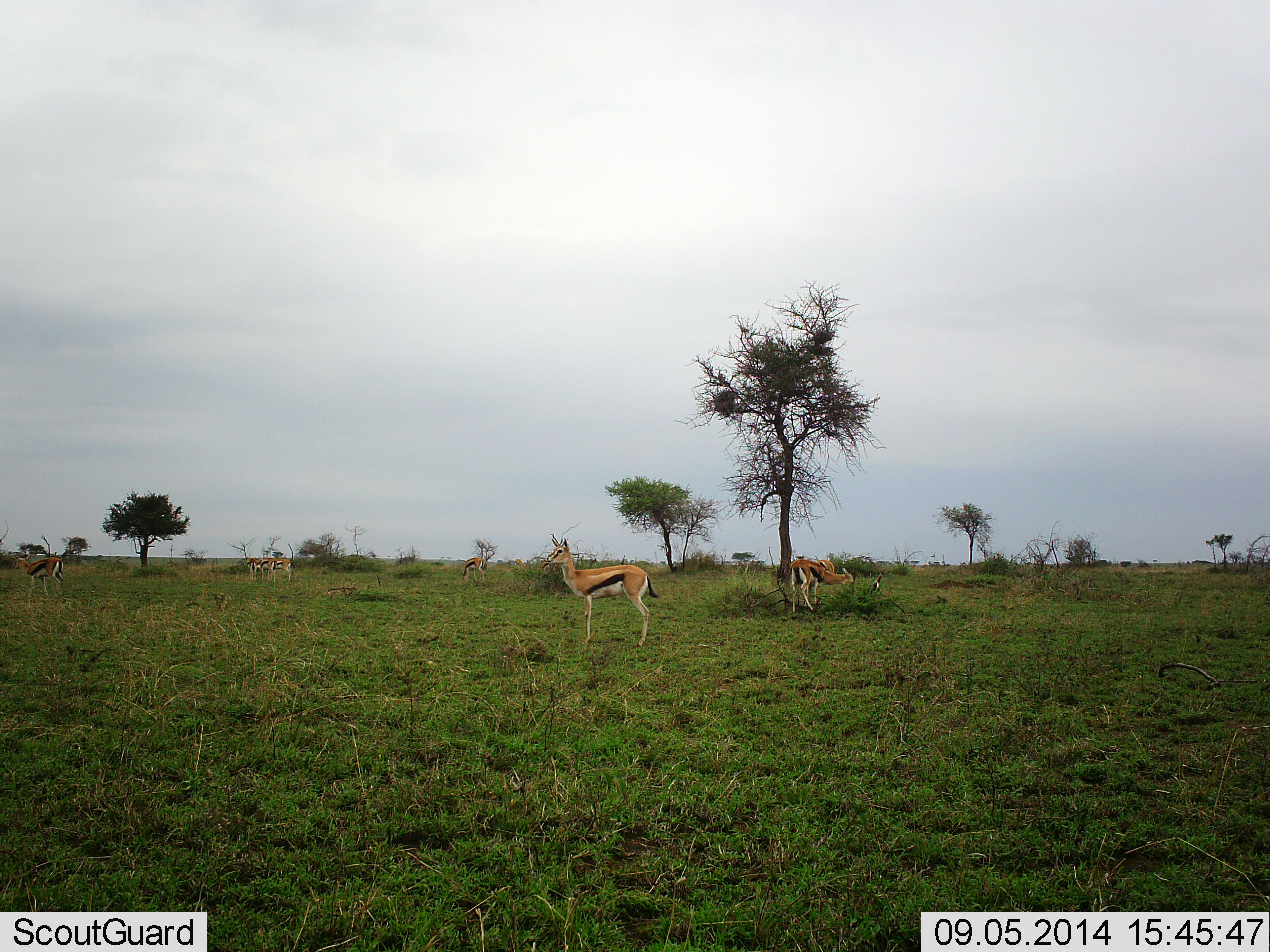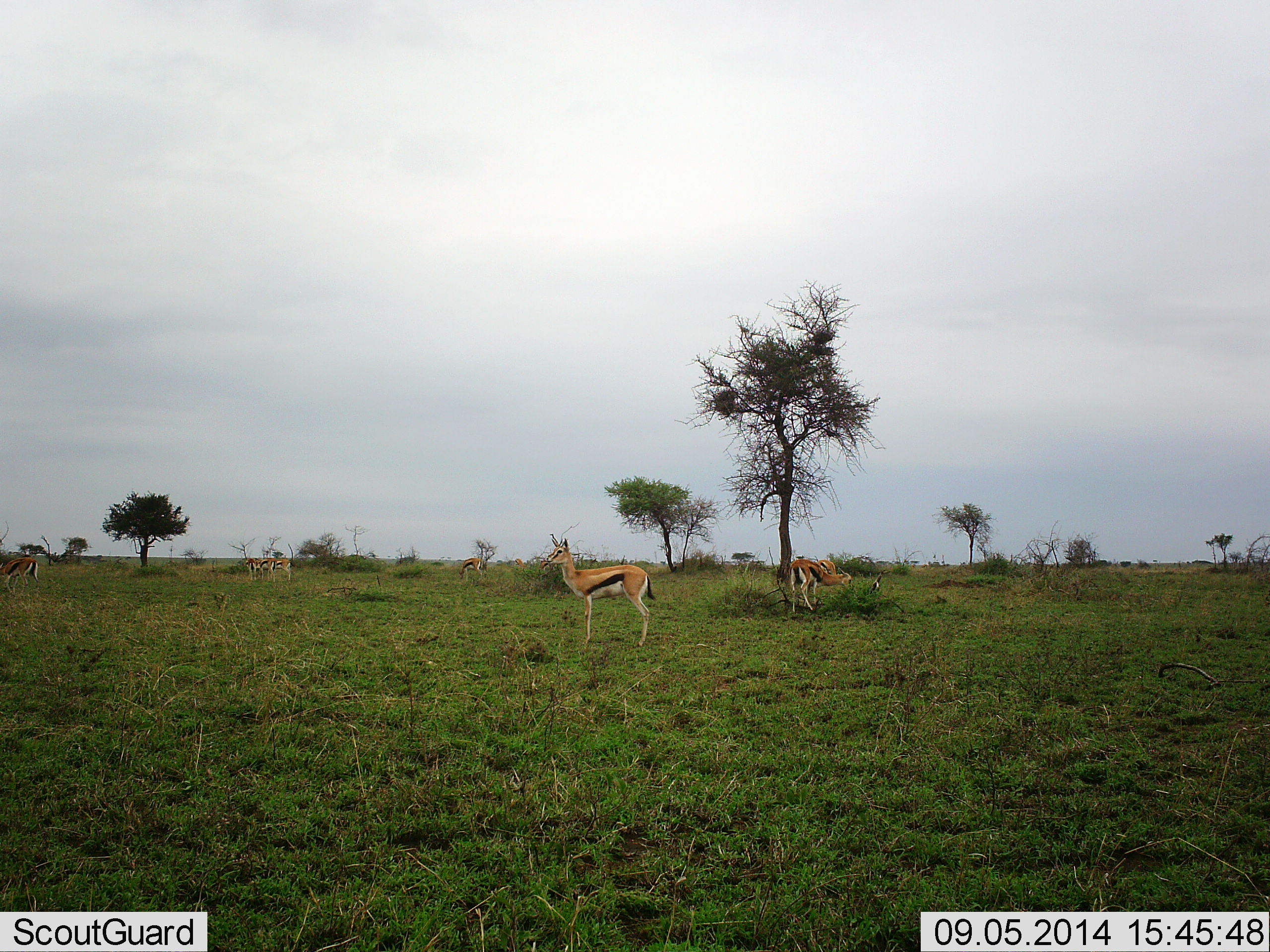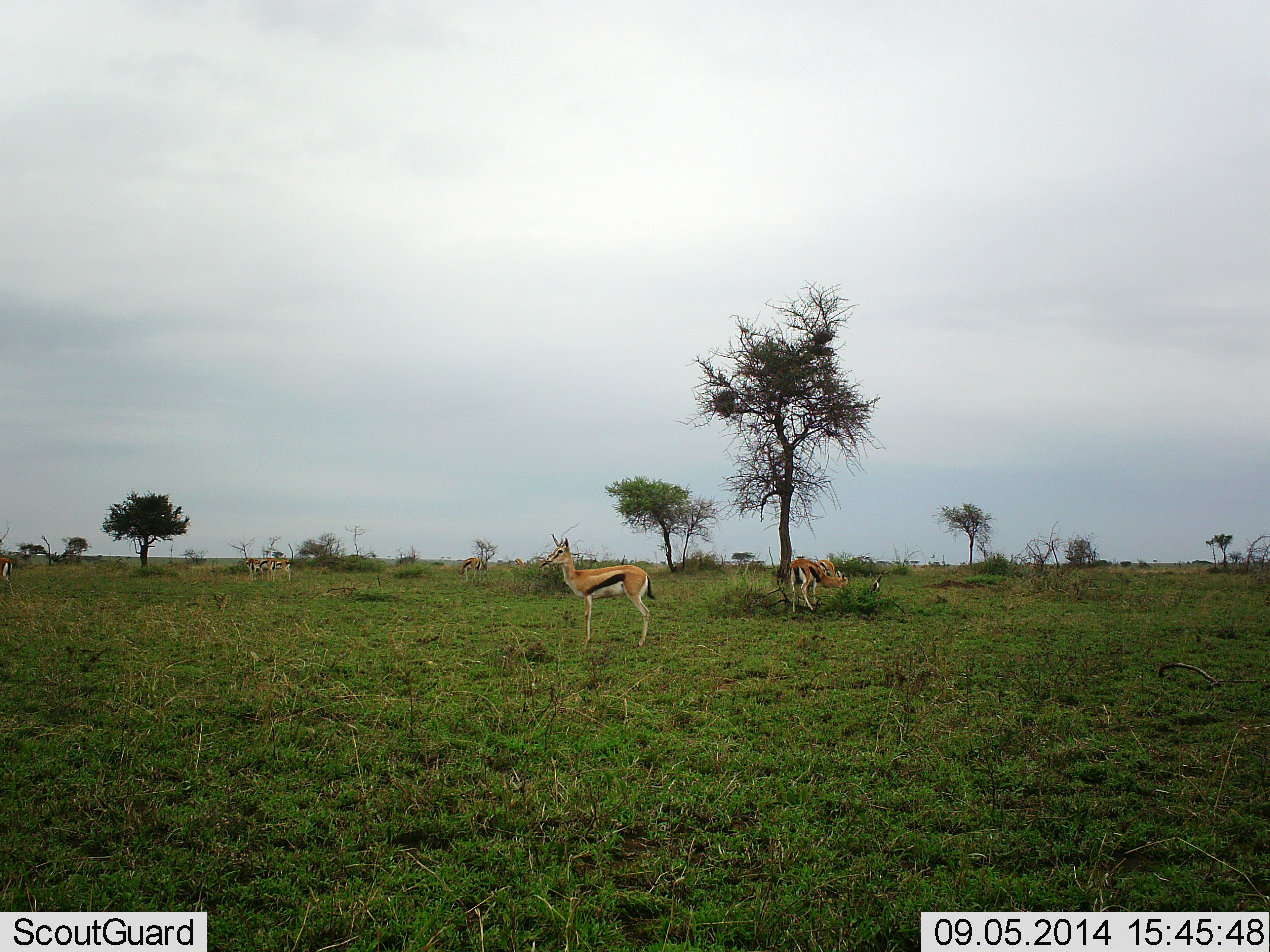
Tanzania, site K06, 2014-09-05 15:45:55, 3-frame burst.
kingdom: Animalia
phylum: Chordata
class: Mammalia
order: Artiodactyla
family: Bovidae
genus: Eudorcas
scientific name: Eudorcas thomsonii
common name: thomson's gazelle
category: gazellethomsons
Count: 5.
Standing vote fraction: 100%.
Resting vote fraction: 0%.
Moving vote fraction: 30%.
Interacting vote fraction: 0%.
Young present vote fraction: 0%.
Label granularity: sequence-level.